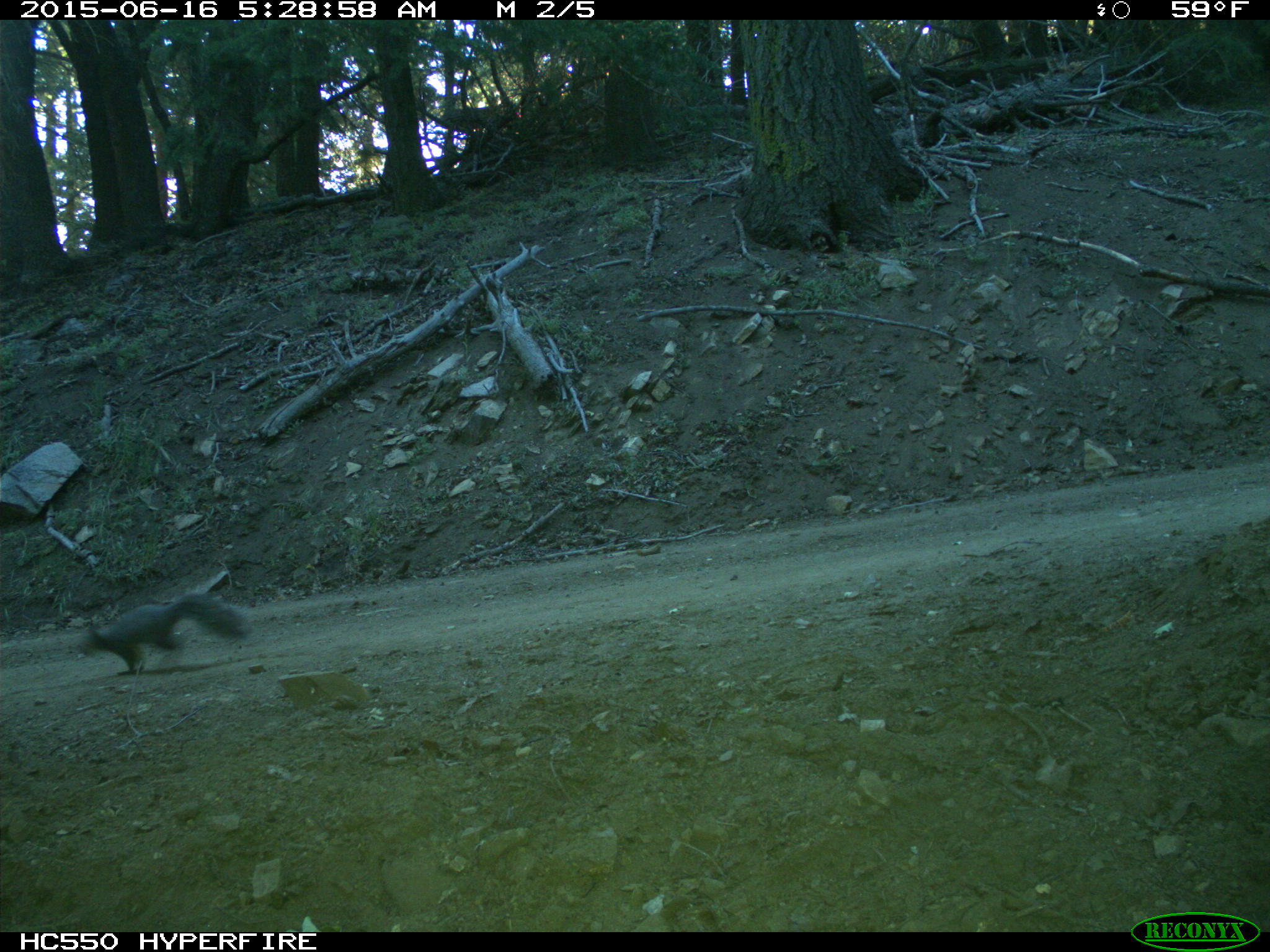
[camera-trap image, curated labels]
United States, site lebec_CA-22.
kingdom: Animalia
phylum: Chordata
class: Mammalia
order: Rodentia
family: Sciuridae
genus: Sciurus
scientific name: Sciurus carolinensis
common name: eastern gray squirrel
Sciurus carolinensis (eastern gray squirrel).